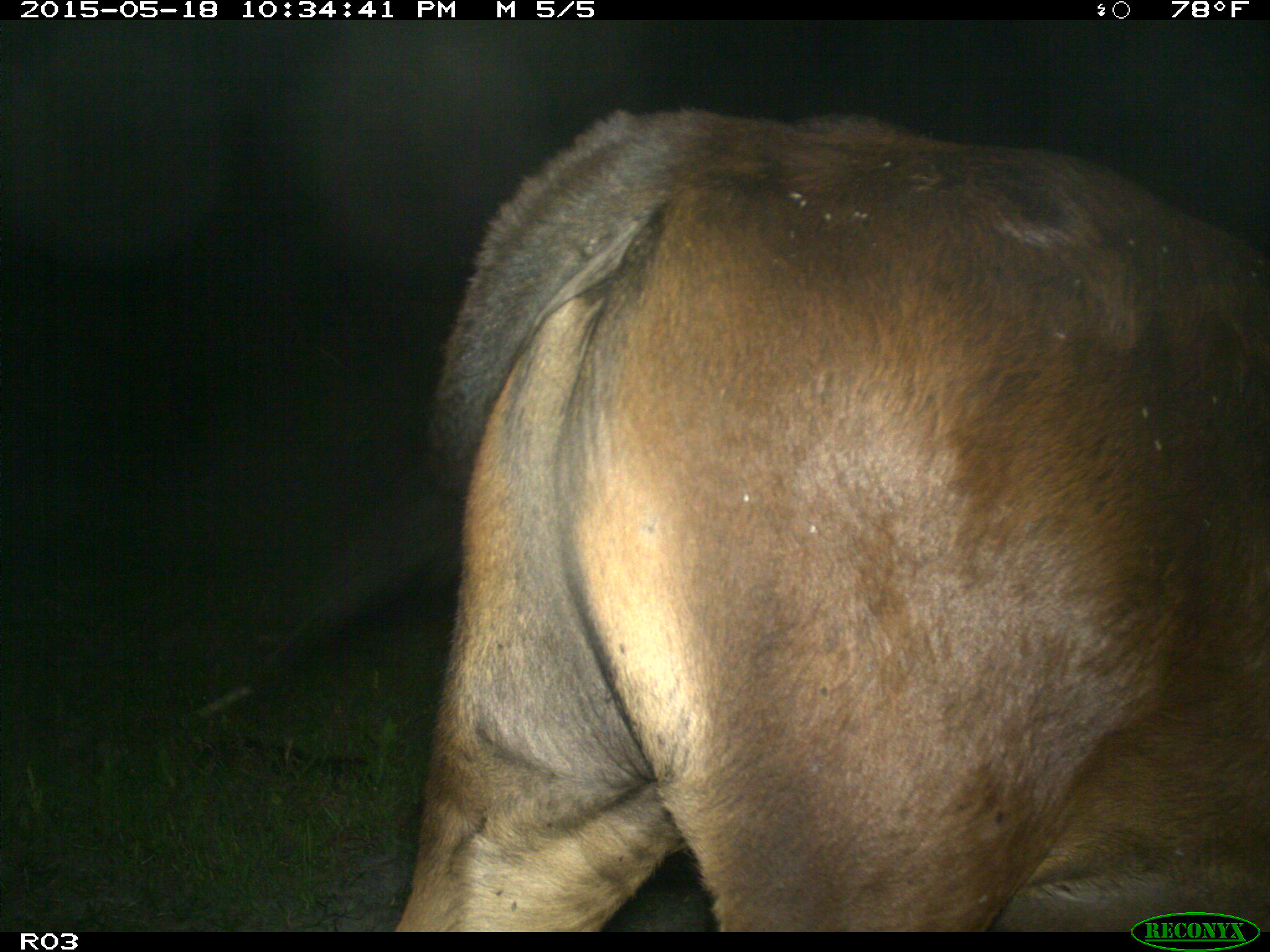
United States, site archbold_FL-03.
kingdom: Animalia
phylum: Chordata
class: Mammalia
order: Artiodactyla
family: Bovidae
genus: Bos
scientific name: Bos taurus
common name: domestic cow